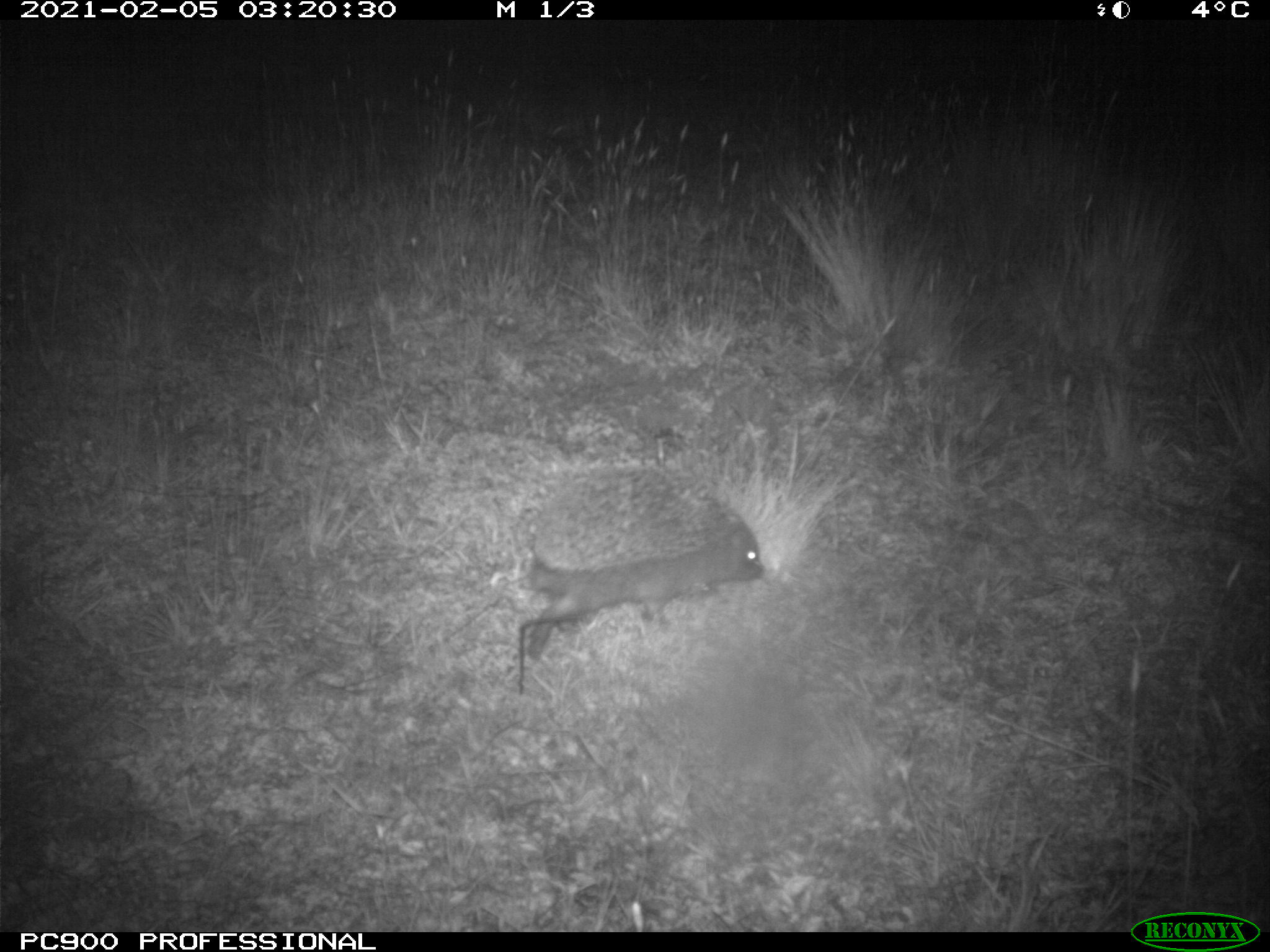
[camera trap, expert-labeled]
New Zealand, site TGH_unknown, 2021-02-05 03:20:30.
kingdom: Animalia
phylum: Chordata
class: Mammalia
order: Eulipotyphla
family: Erinaceidae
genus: Erinaceus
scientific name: Erinaceus europaeus europaeus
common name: european hedgehog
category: hedgehog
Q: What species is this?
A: Hedgehog (european hedgehog) (Erinaceus europaeus europaeus).